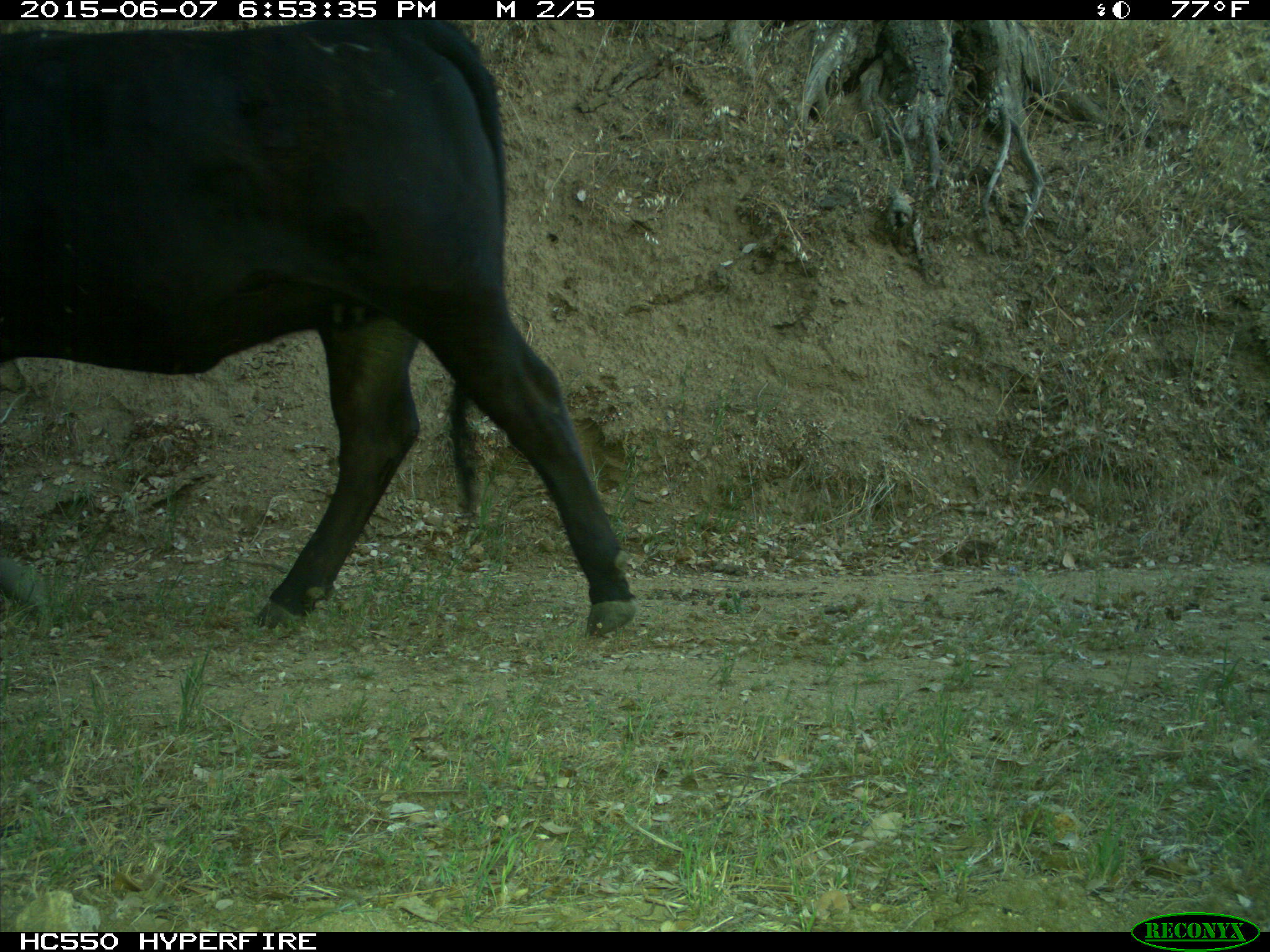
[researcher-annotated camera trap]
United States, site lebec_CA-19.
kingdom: Animalia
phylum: Chordata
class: Mammalia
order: Artiodactyla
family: Bovidae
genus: Bos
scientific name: Bos taurus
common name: domestic cow